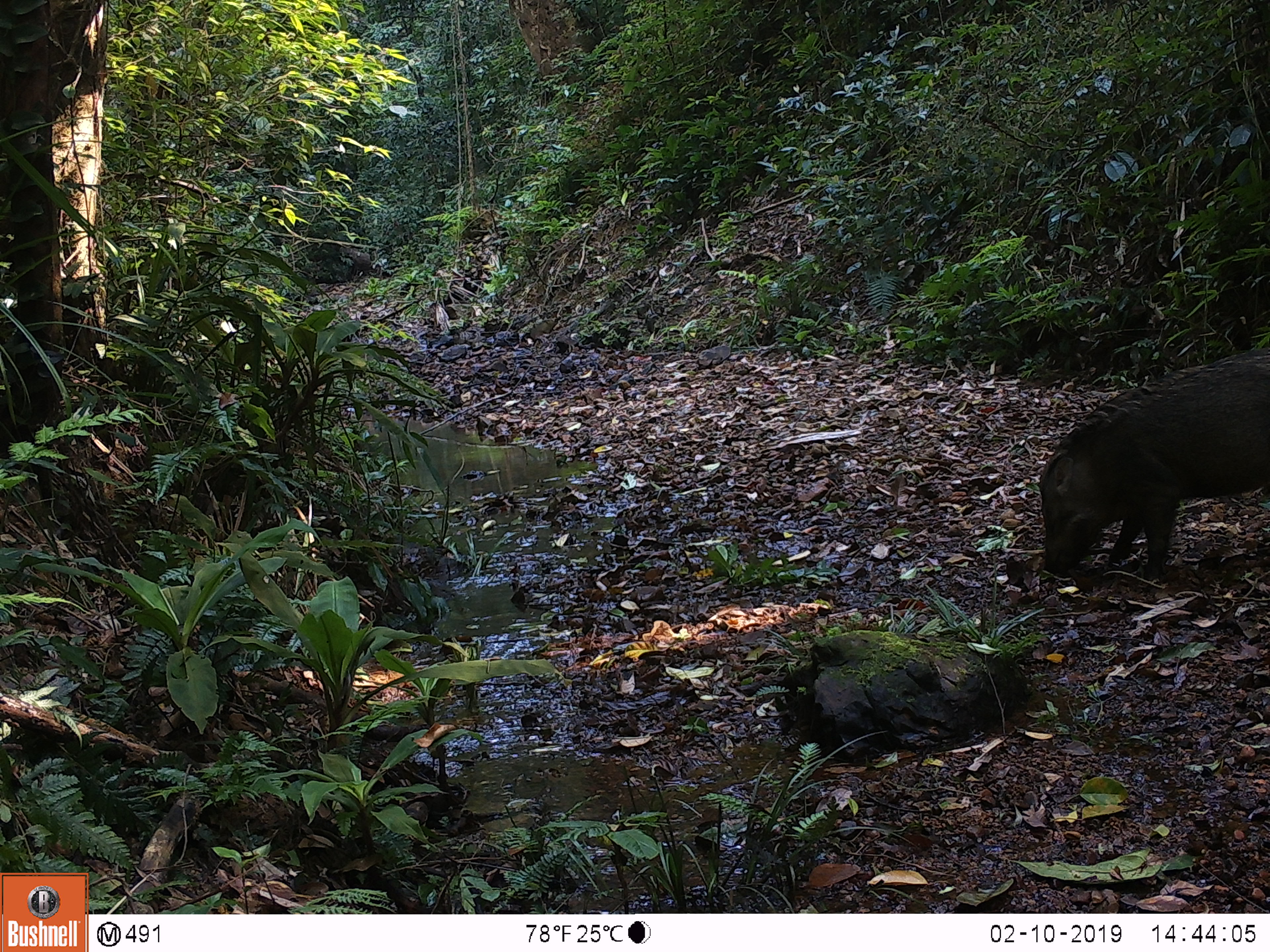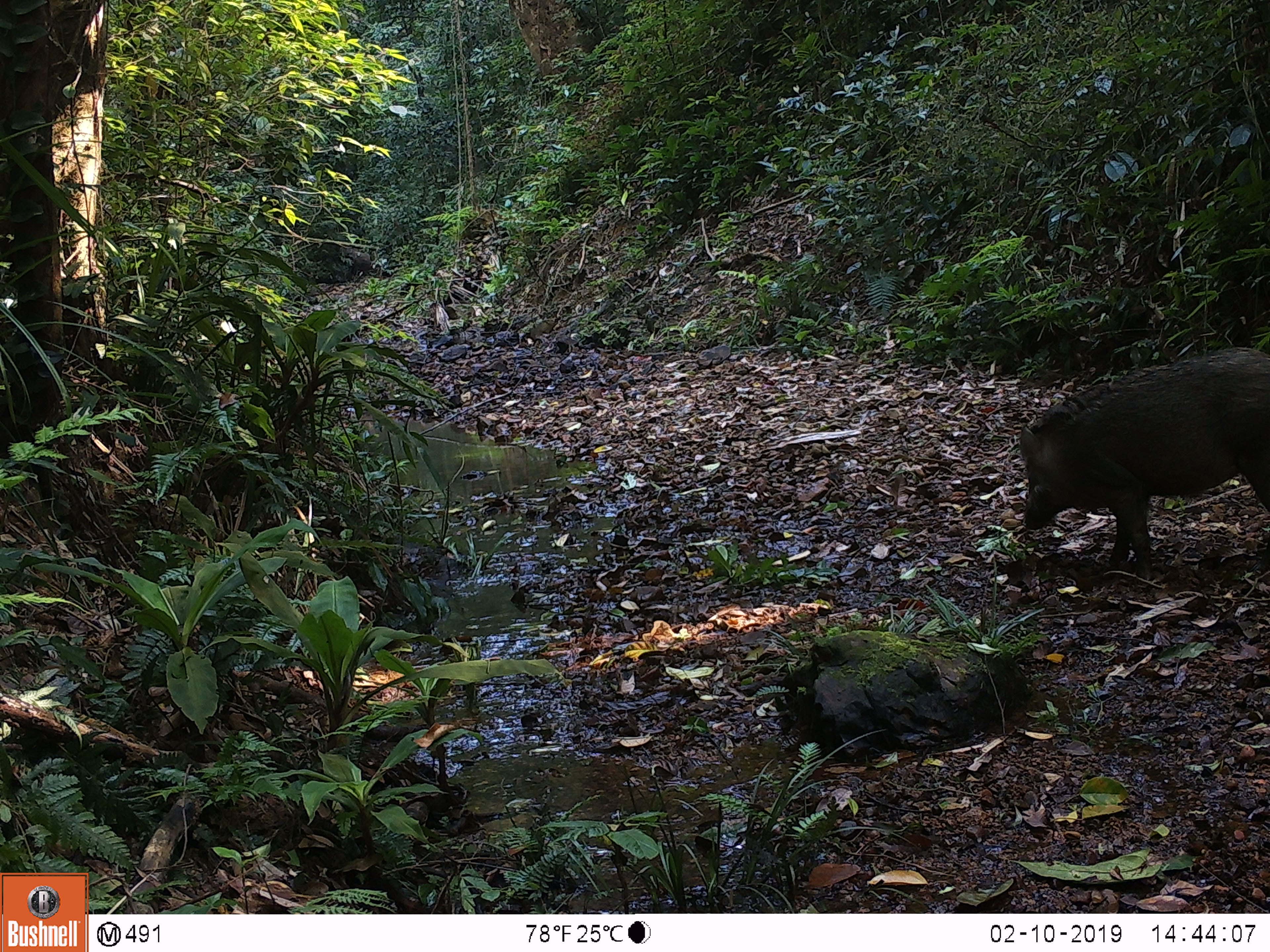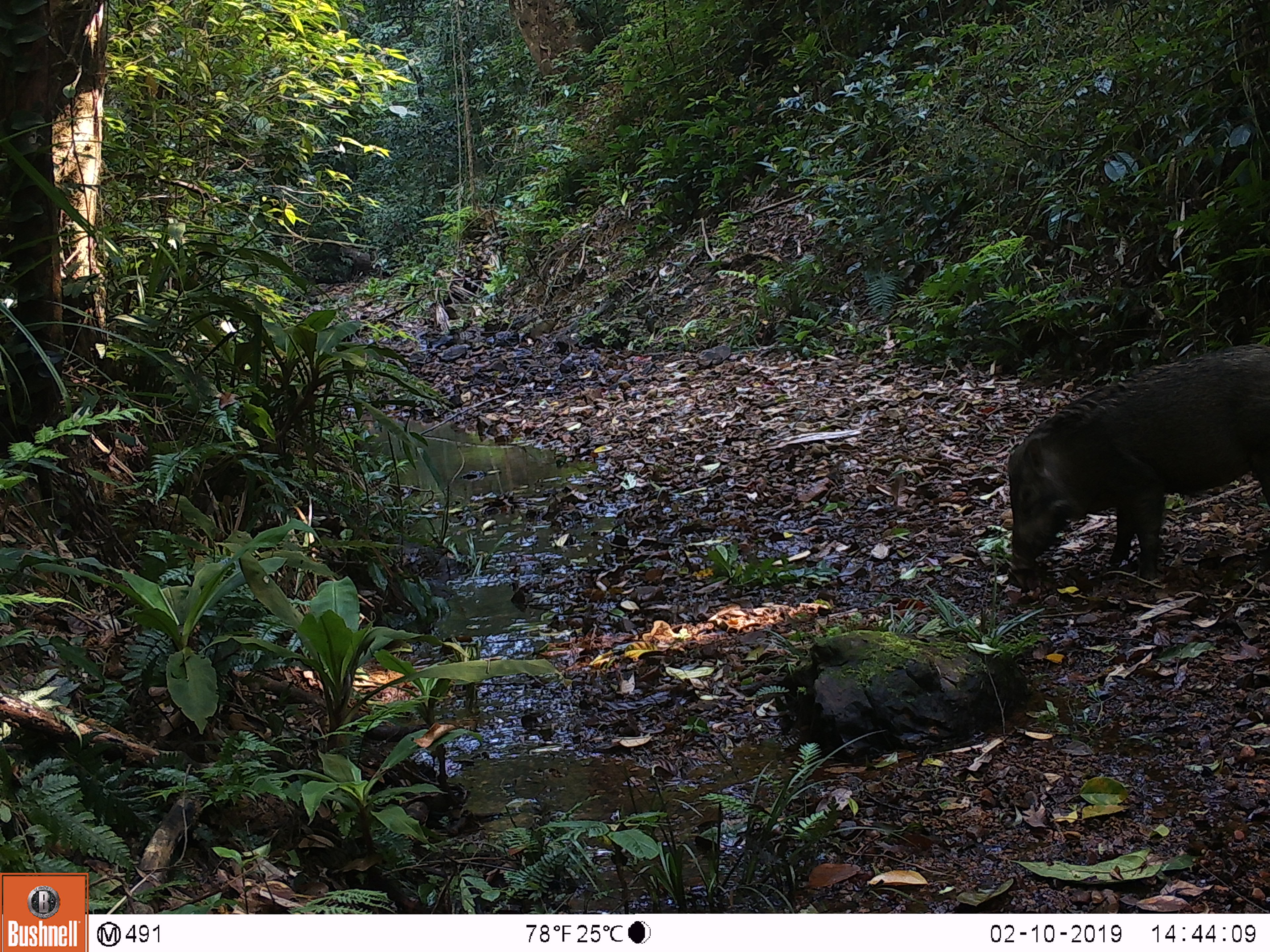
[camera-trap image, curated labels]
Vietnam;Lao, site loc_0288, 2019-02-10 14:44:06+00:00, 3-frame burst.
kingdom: Animalia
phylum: Chordata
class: Mammalia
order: Artiodactyla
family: Suidae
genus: Sus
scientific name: Sus scrofa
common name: eurasian wild pig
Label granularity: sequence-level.